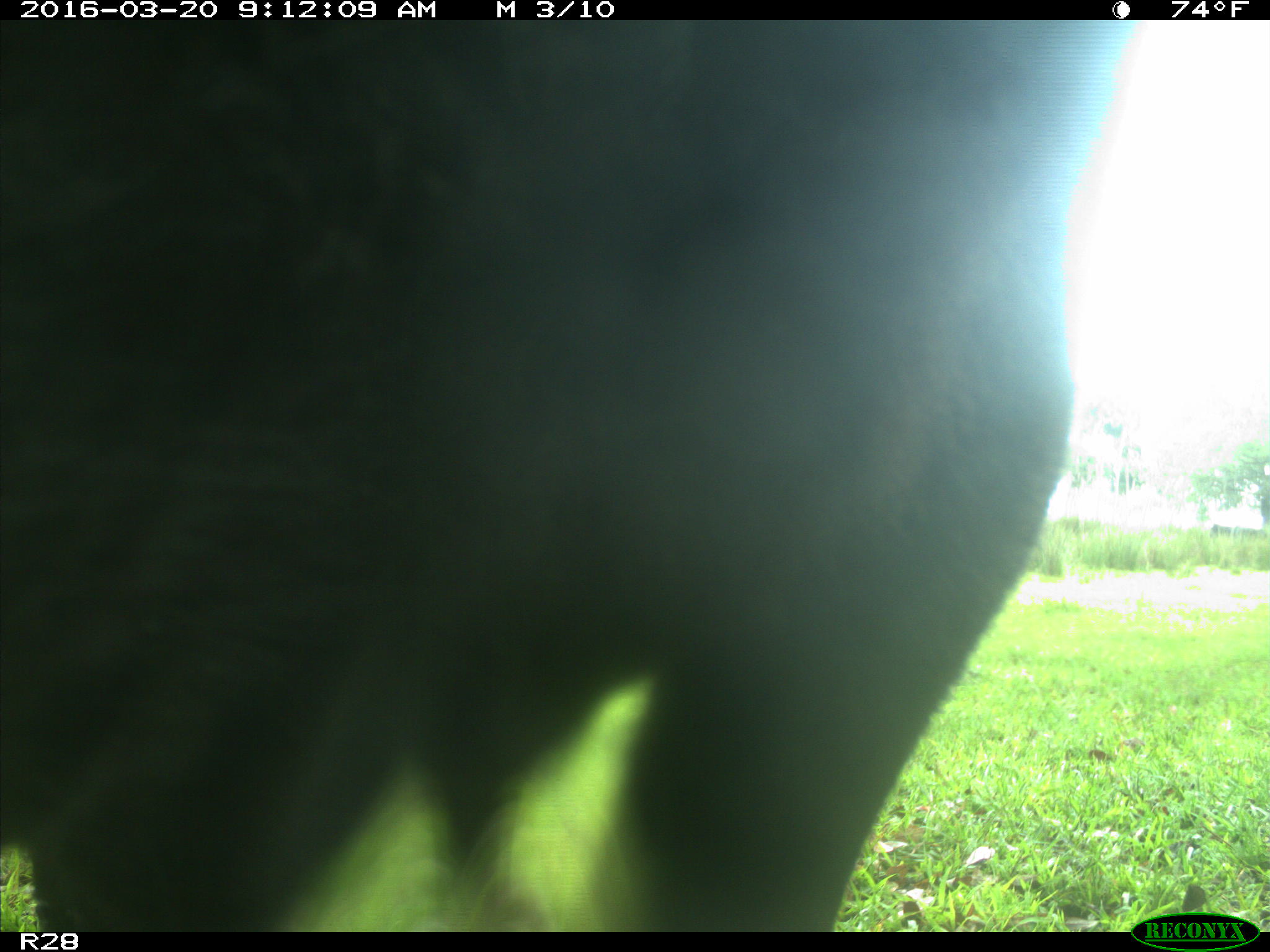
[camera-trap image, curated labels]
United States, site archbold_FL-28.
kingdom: Animalia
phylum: Chordata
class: Mammalia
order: Artiodactyla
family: Bovidae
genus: Bos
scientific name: Bos taurus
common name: domestic cow